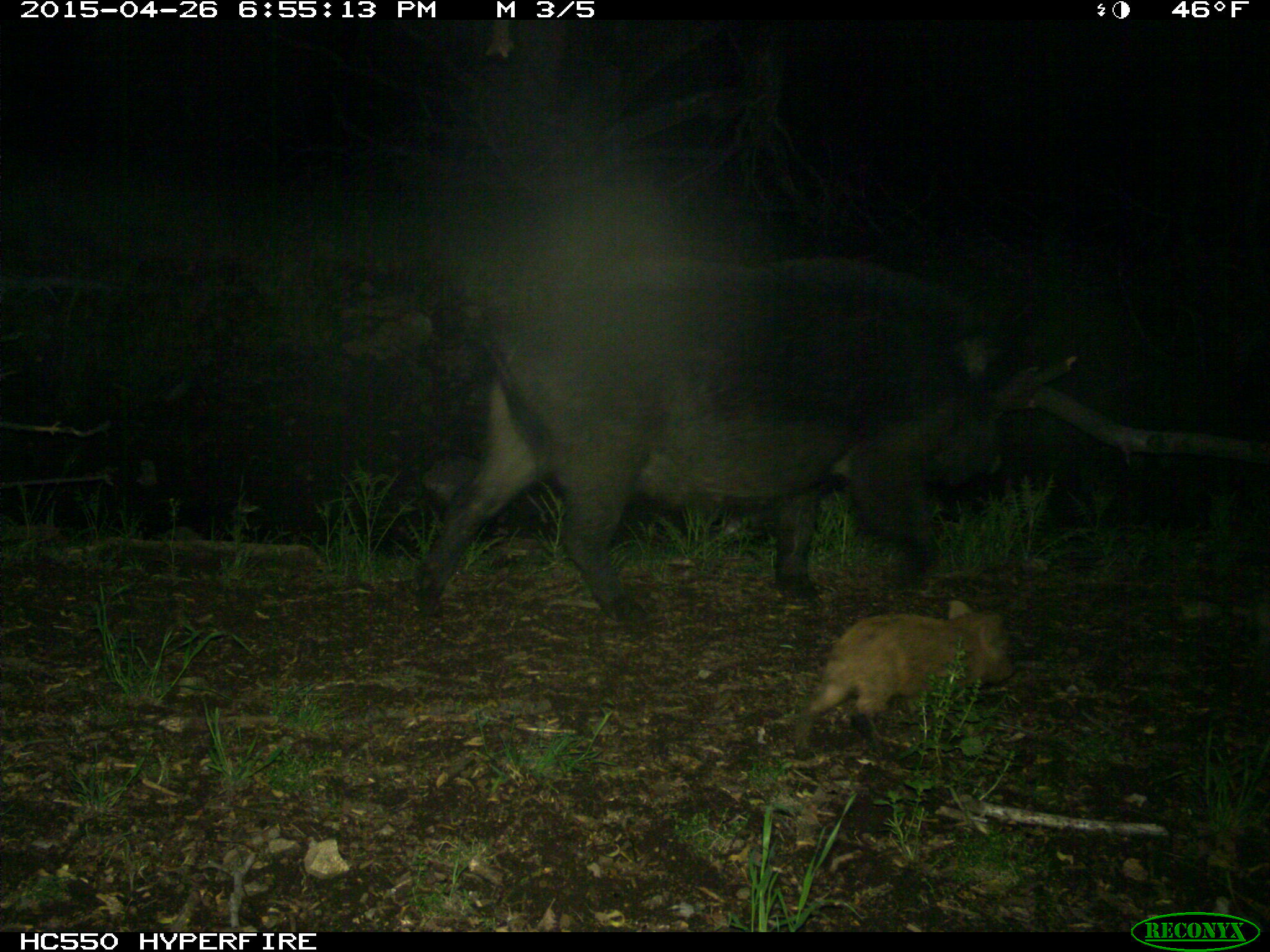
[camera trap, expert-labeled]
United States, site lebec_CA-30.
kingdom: Animalia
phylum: Chordata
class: Mammalia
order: Artiodactyla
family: Suidae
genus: Sus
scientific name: Sus scrofa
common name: wild boar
Sus scrofa (wild boar).